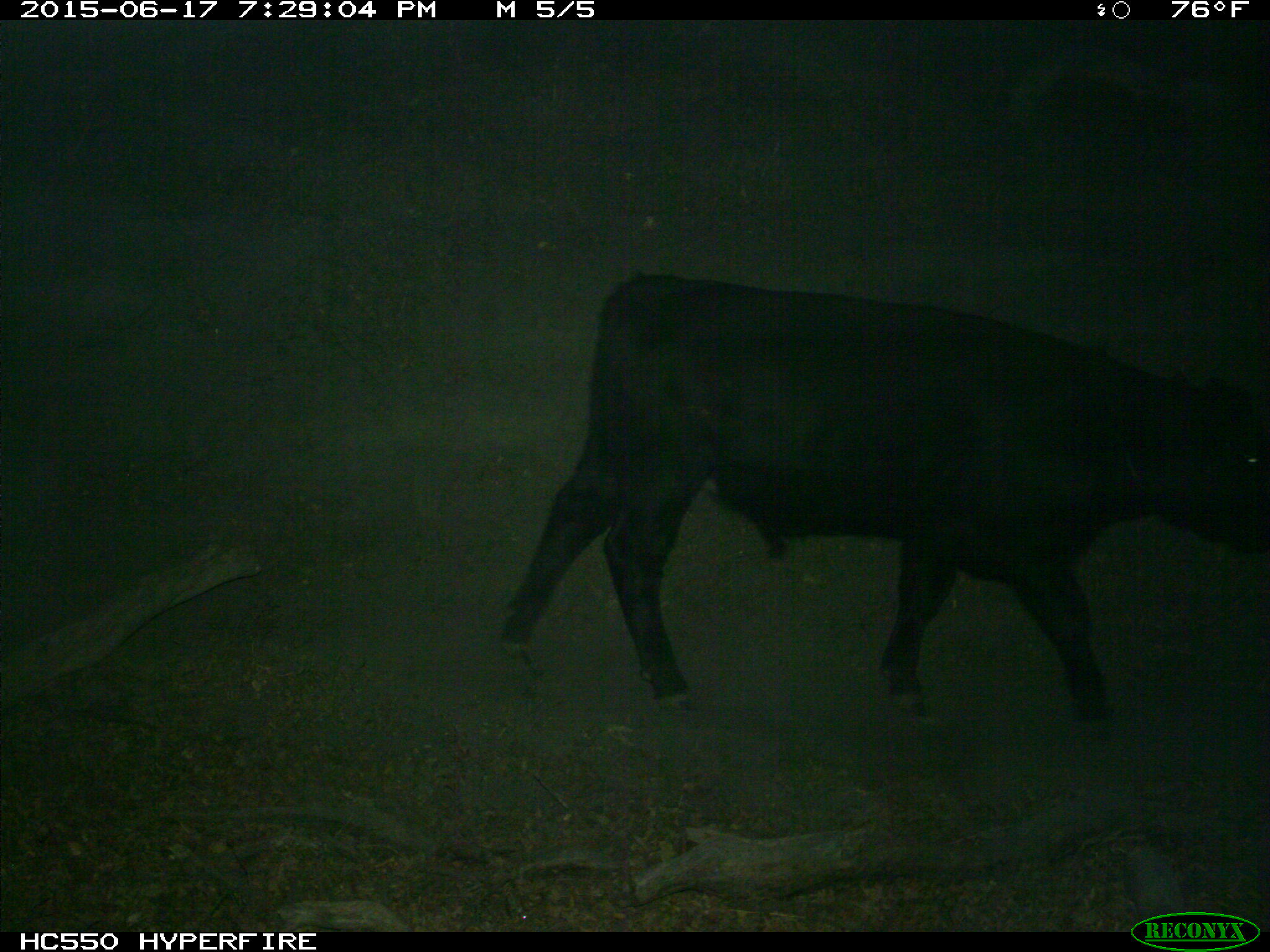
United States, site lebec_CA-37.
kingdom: Animalia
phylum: Chordata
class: Mammalia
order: Artiodactyla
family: Bovidae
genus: Bos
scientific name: Bos taurus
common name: domestic cow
Bos taurus (domestic cow).